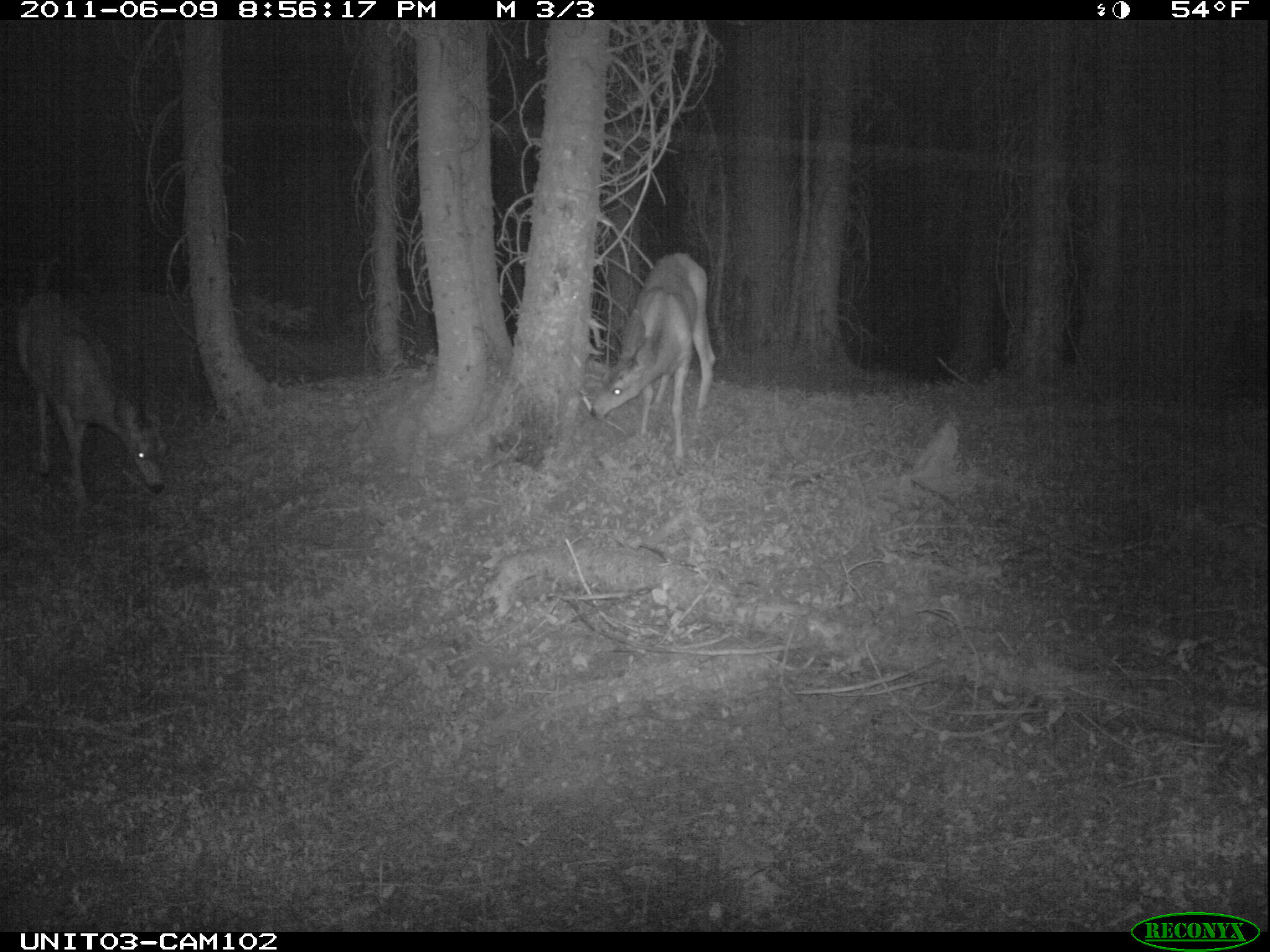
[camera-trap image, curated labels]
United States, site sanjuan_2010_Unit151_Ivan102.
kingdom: Animalia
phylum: Chordata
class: Mammalia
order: Artiodactyla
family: Cervidae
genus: Odocoileus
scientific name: Odocoileus hemionus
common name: mule deer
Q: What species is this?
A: Odocoileus hemionus (mule deer).